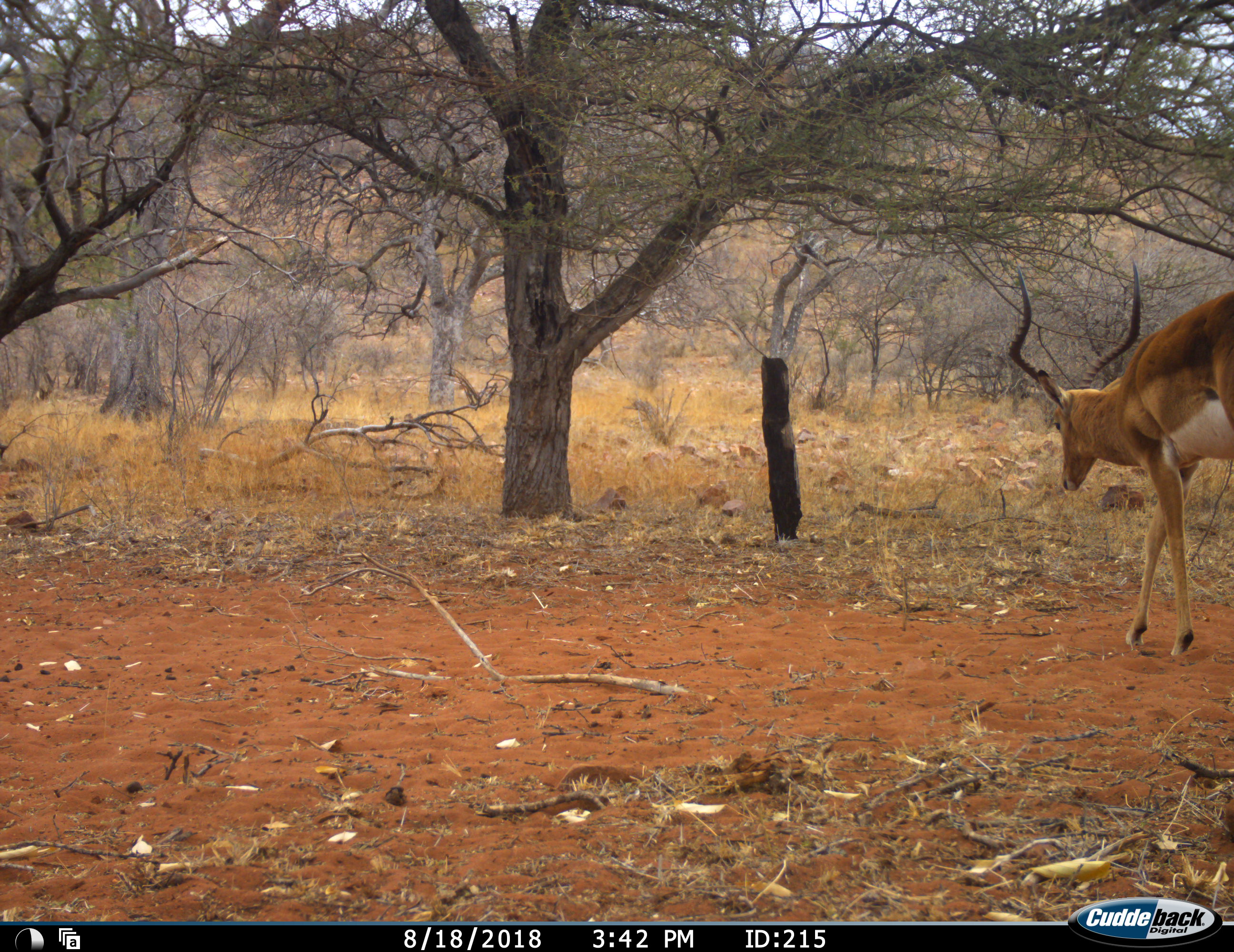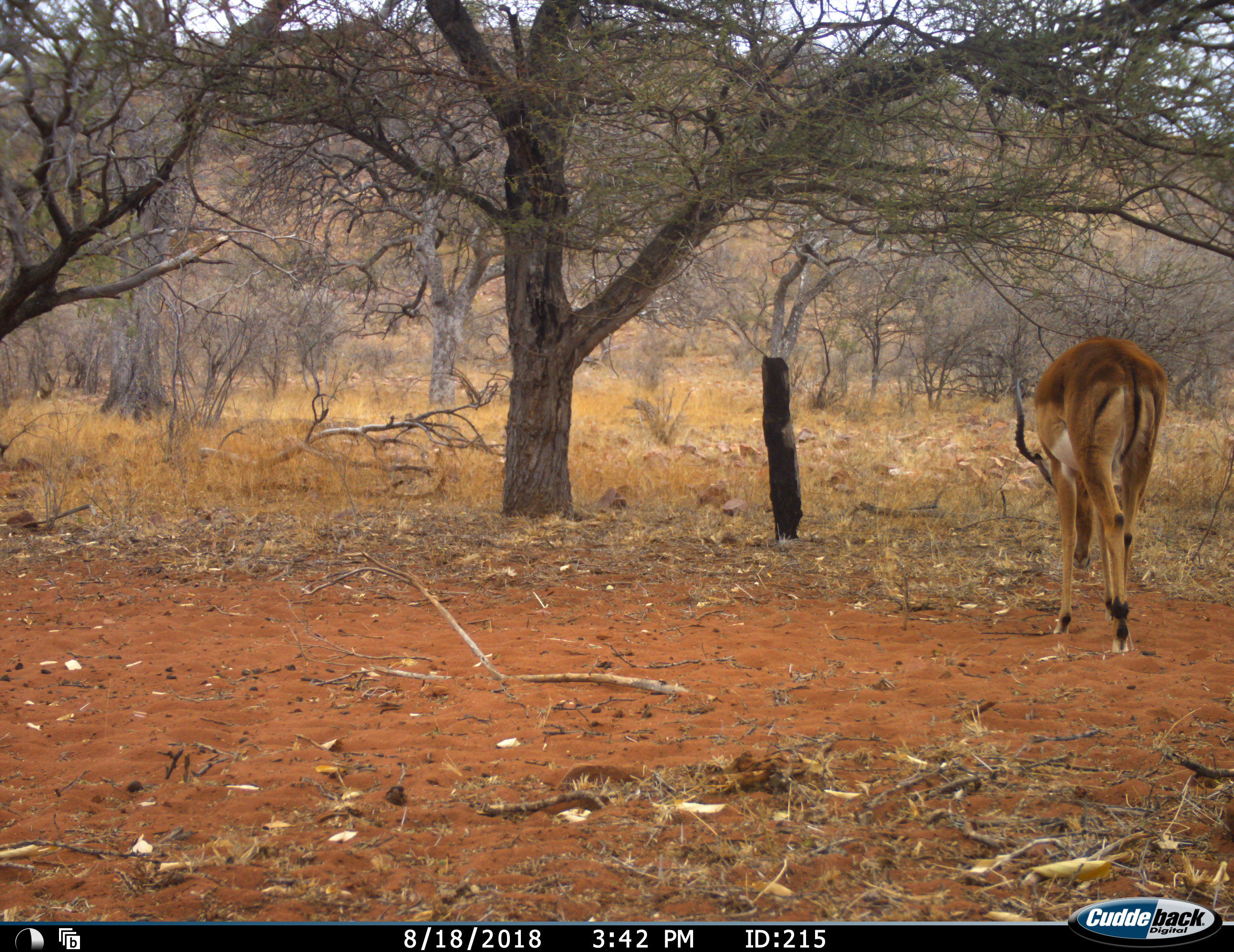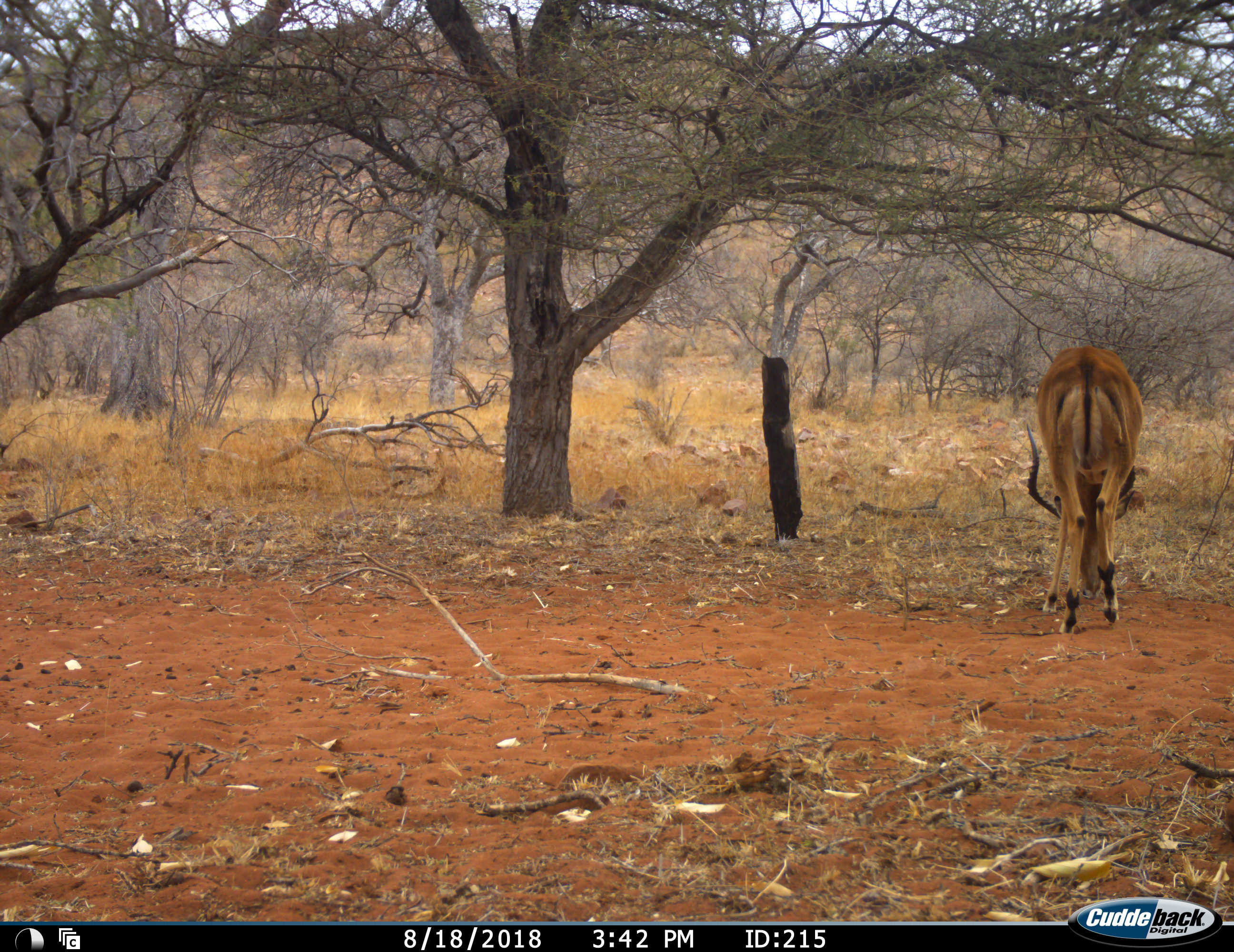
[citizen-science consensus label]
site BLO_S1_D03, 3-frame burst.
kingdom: Animalia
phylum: Chordata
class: Mammalia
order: Artiodactyla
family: Bovidae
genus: Aepyceros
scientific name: Aepyceros melampus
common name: impala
Impala (Aepyceros melampus), count 1. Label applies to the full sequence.